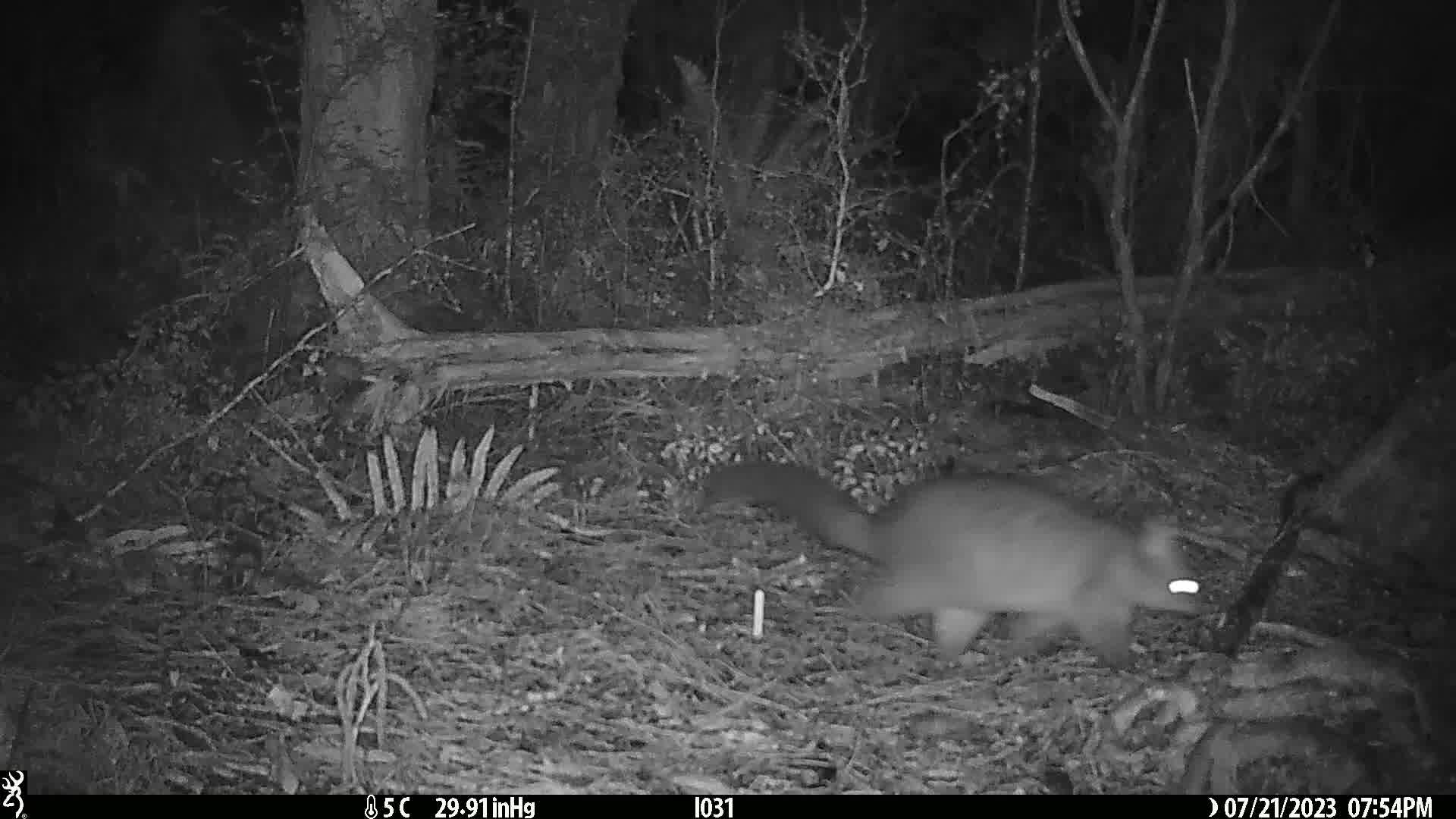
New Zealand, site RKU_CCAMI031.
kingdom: Animalia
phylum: Chordata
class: Mammalia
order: Diprotodontia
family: Phalangeridae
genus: Trichosurus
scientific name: Trichosurus vulpecula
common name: common brushtail possum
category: possum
Possum (common brushtail possum) (Trichosurus vulpecula).